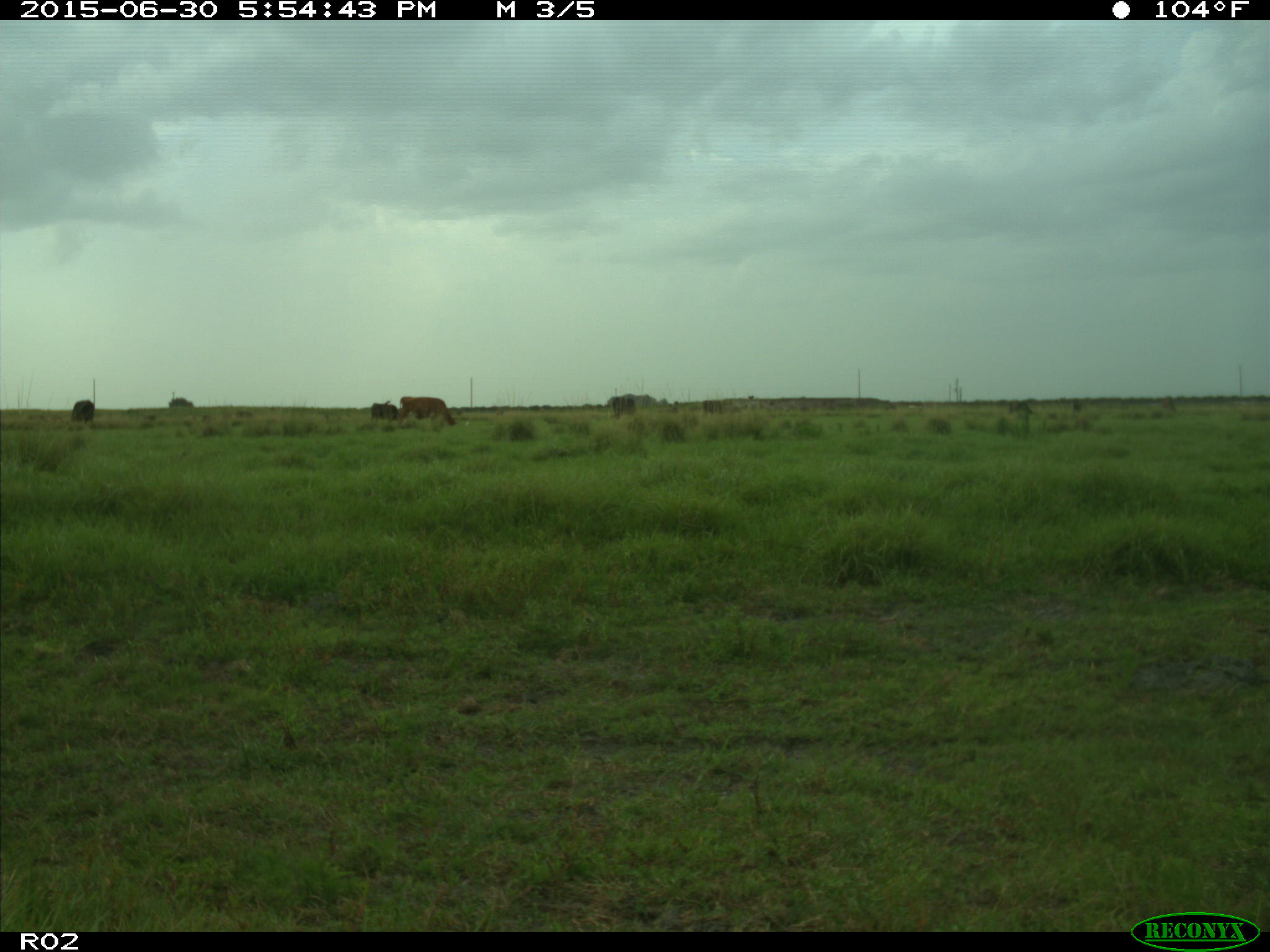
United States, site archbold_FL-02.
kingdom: Animalia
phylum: Chordata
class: Mammalia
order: Artiodactyla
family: Bovidae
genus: Bos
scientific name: Bos taurus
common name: domestic cow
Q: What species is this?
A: Bos taurus (domestic cow).